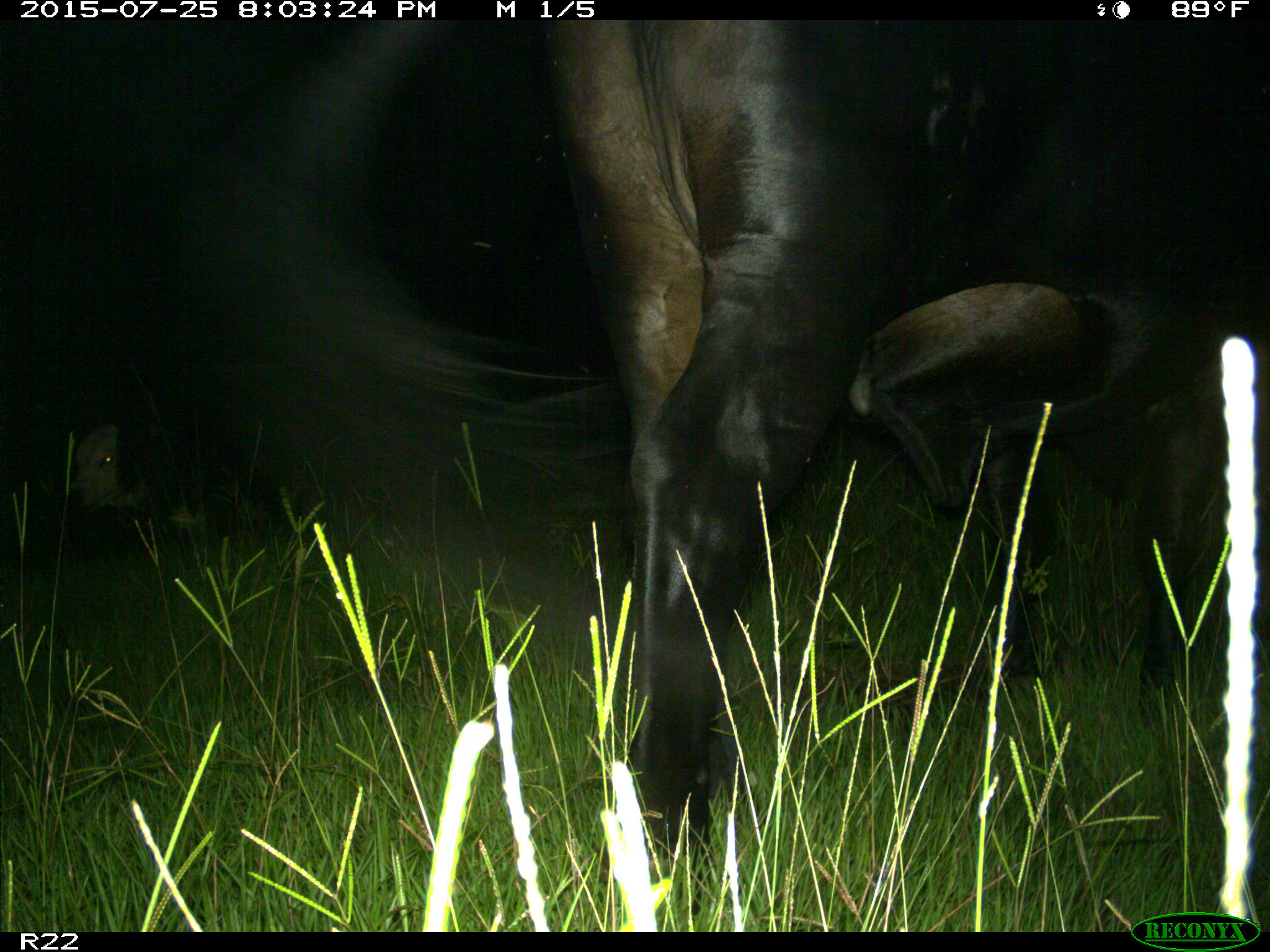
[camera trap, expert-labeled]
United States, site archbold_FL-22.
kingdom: Animalia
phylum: Chordata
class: Mammalia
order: Artiodactyla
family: Bovidae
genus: Bos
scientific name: Bos taurus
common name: domestic cow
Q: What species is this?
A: Bos taurus (domestic cow).